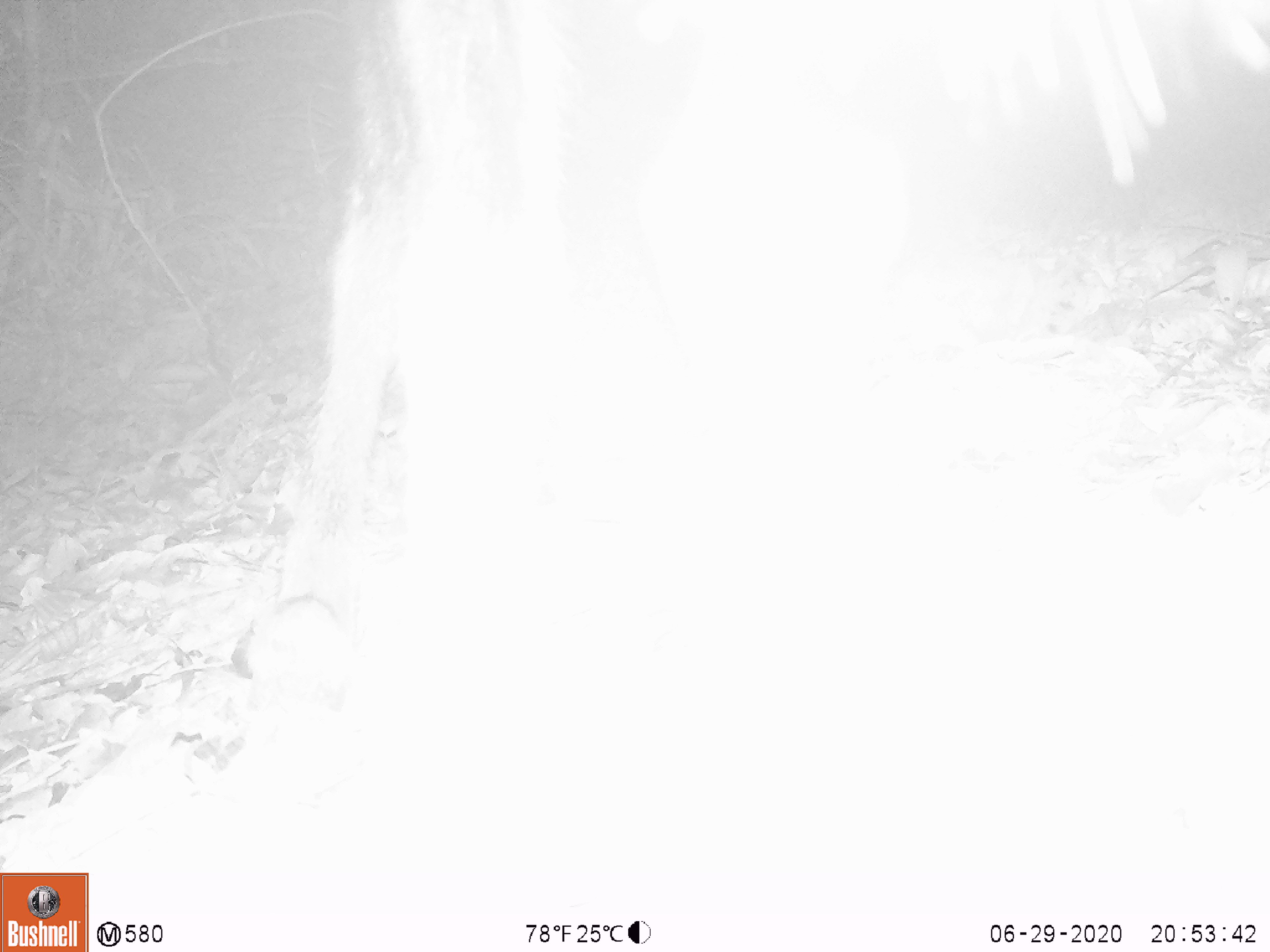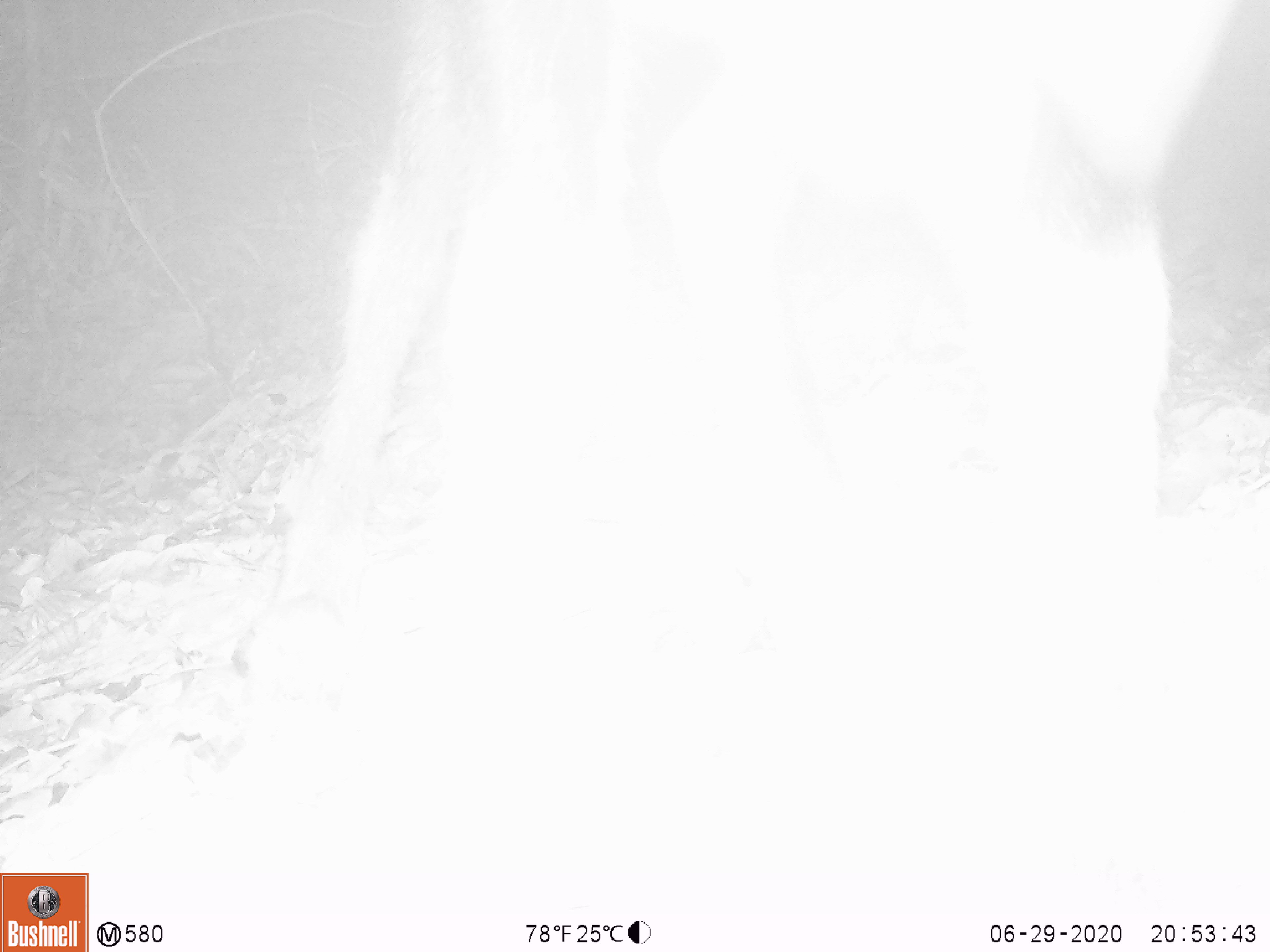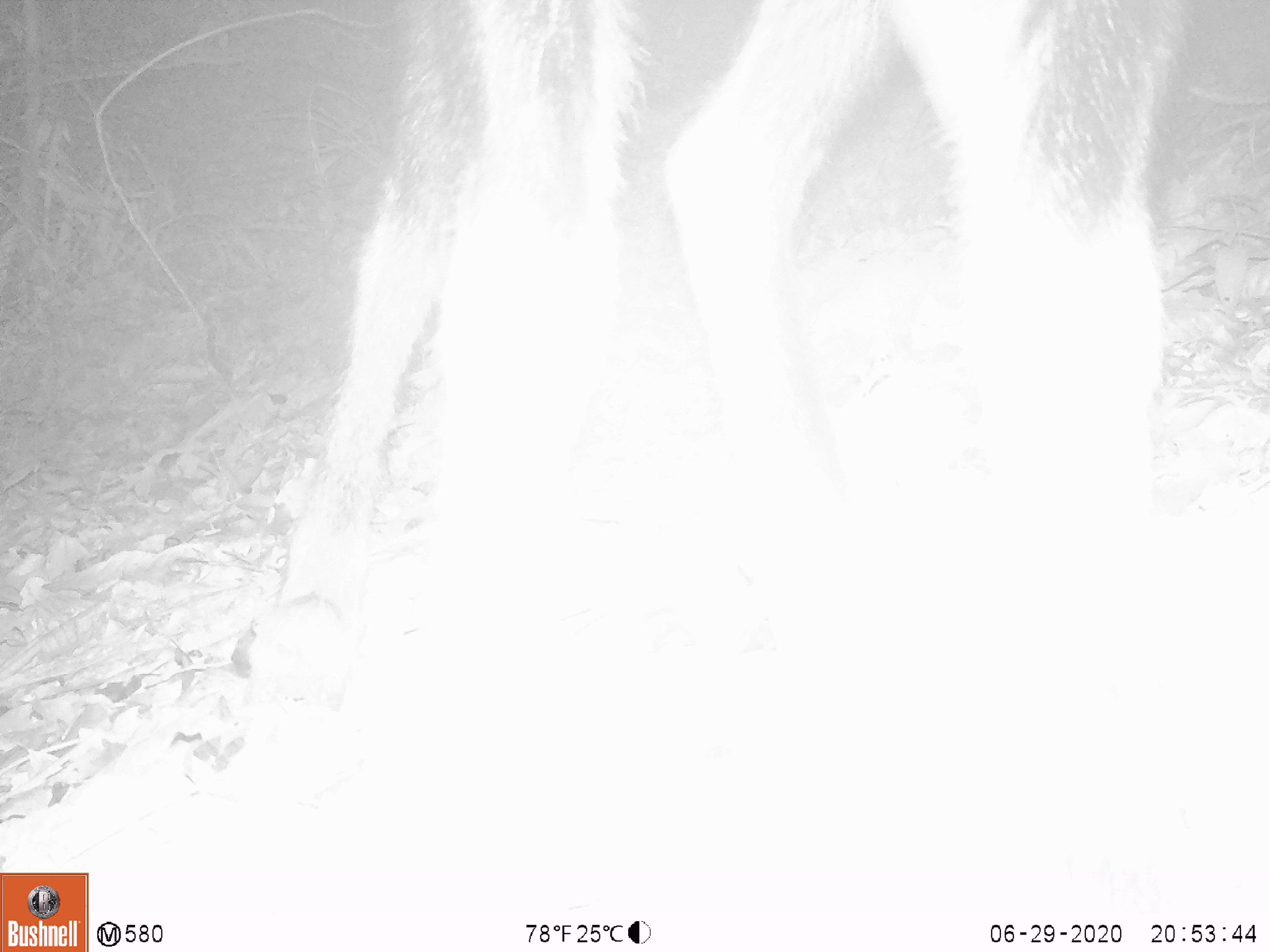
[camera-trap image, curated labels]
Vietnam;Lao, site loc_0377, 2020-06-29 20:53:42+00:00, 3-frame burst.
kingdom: Animalia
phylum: Chordata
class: Mammalia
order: Artiodactyla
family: Bovidae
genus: Capricornis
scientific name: Capricornis sumatraensis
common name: chinese serow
Chinese serow (Capricornis sumatraensis). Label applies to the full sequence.